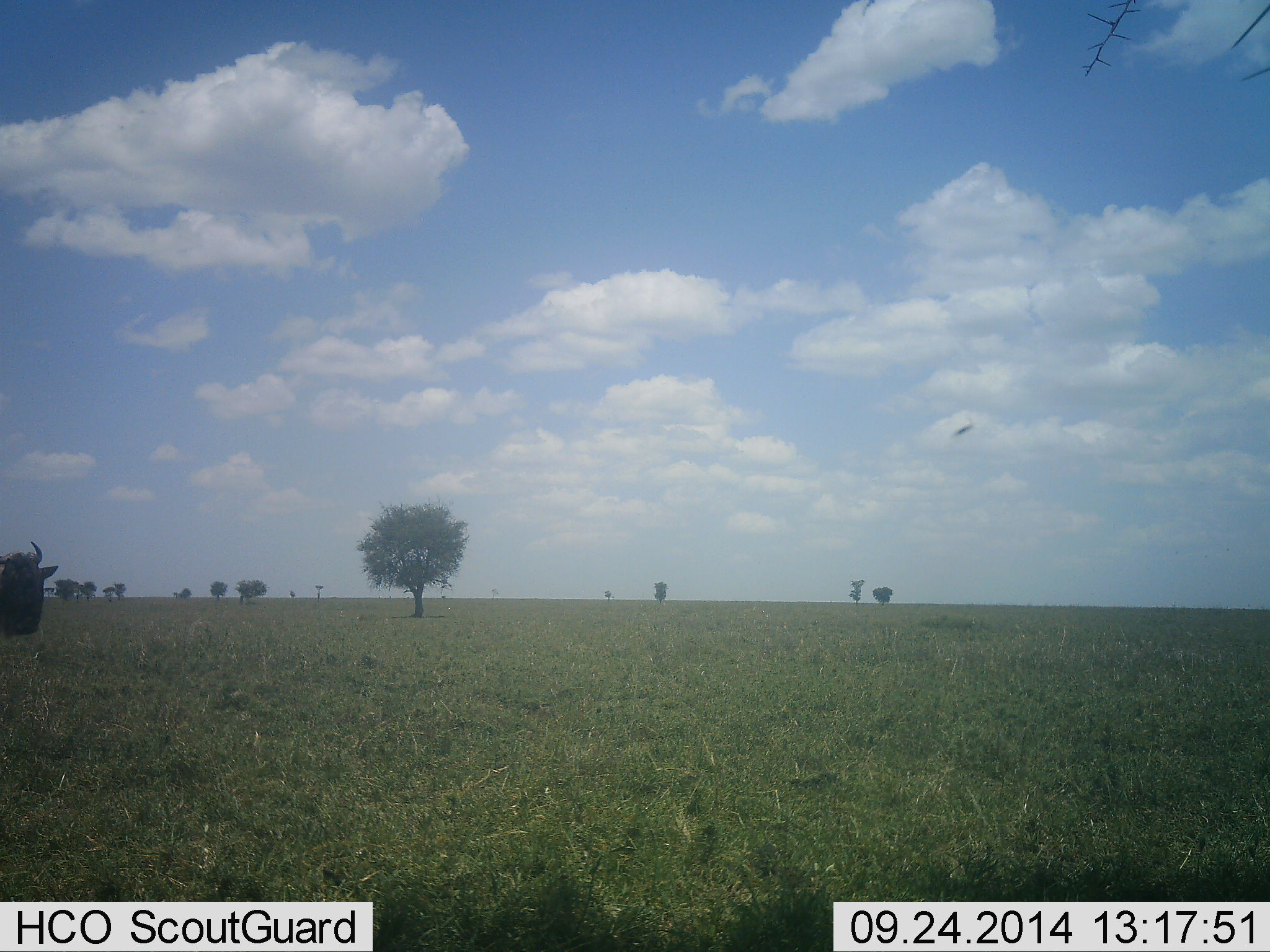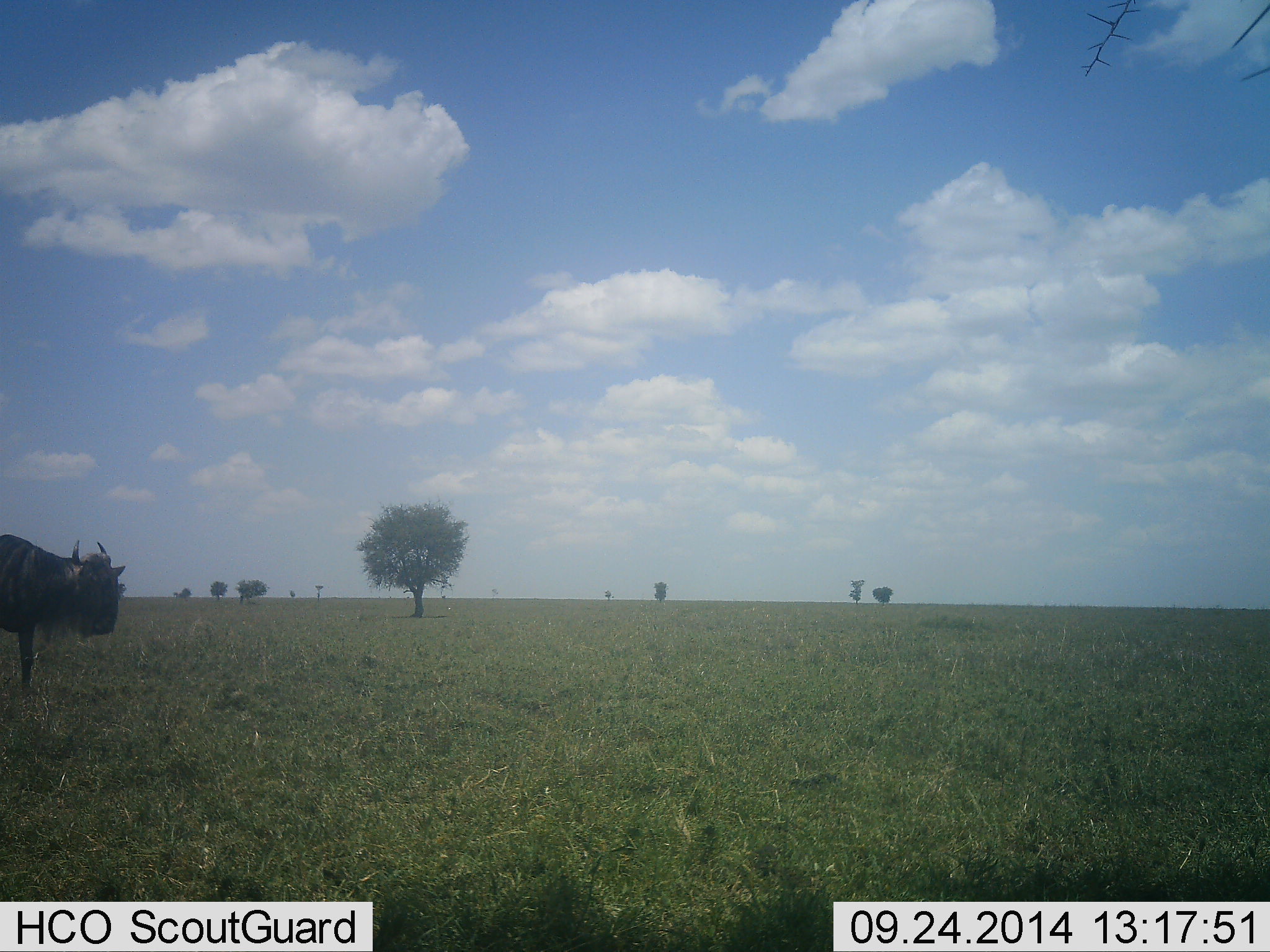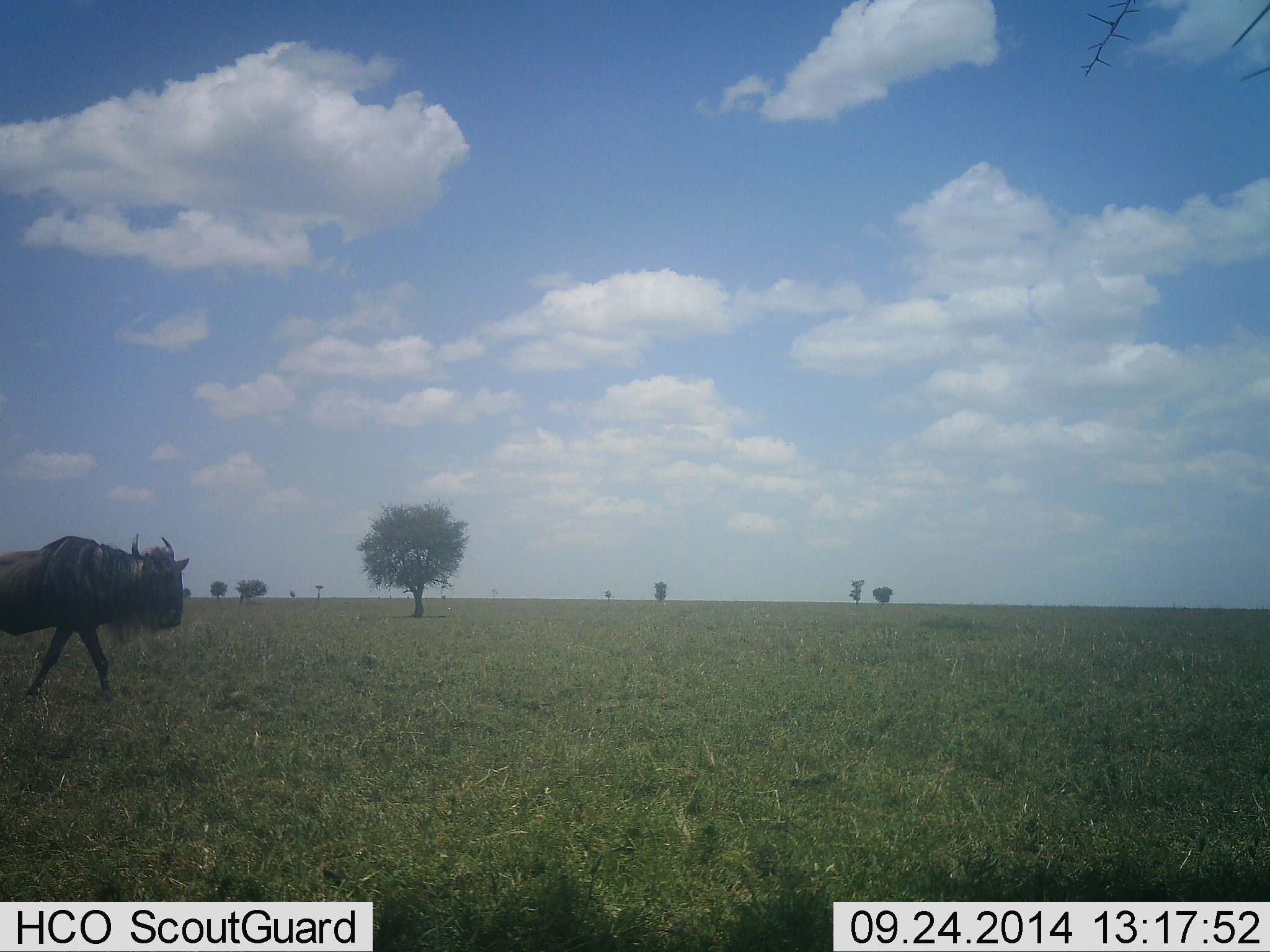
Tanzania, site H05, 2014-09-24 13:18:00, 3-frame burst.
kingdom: Animalia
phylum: Chordata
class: Mammalia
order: Artiodactyla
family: Bovidae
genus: Connochaetes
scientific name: Connochaetes taurinus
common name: blue wildebeest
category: wildebeest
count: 1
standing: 8%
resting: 0%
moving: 92%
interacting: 0%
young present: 0%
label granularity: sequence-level